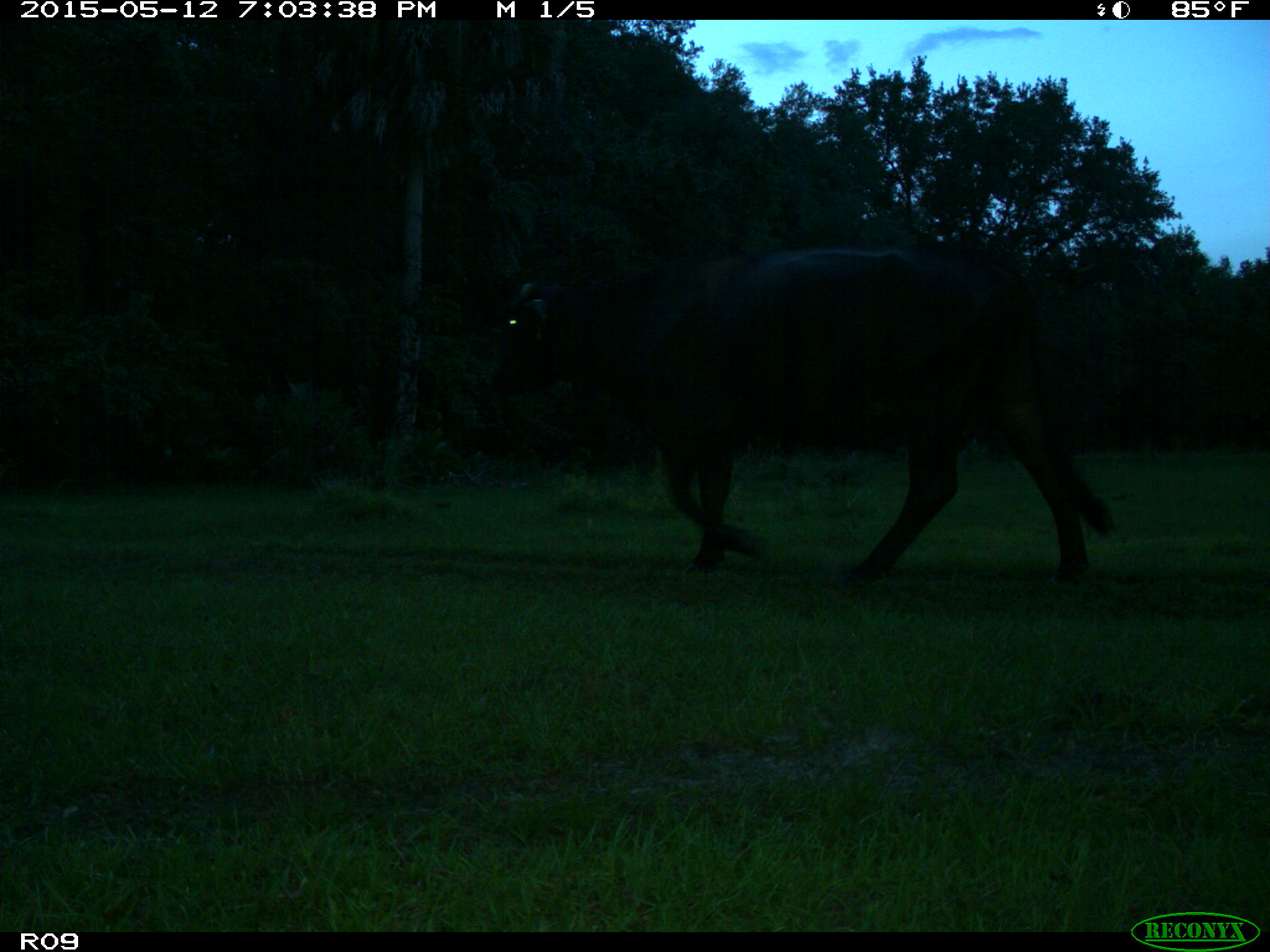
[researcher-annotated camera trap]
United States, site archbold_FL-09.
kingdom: Animalia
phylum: Chordata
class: Mammalia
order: Artiodactyla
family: Bovidae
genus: Bos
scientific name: Bos taurus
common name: domestic cow